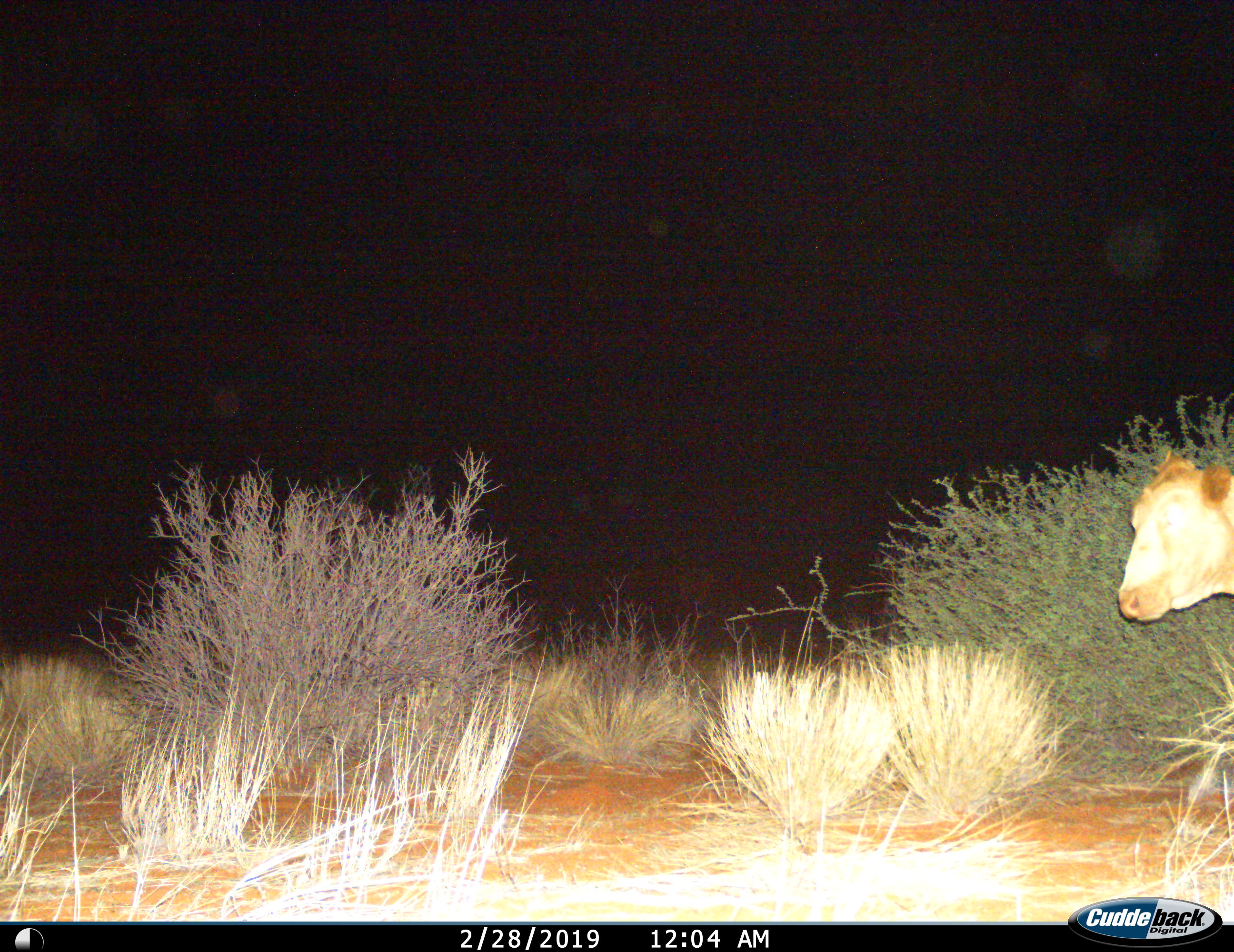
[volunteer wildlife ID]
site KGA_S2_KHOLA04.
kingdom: Animalia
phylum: Chordata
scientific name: Vertebrata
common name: domestic animal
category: domesticanimal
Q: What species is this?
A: Domesticanimal (domestic animal) (Vertebrata).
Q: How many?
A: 1.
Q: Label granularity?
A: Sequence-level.